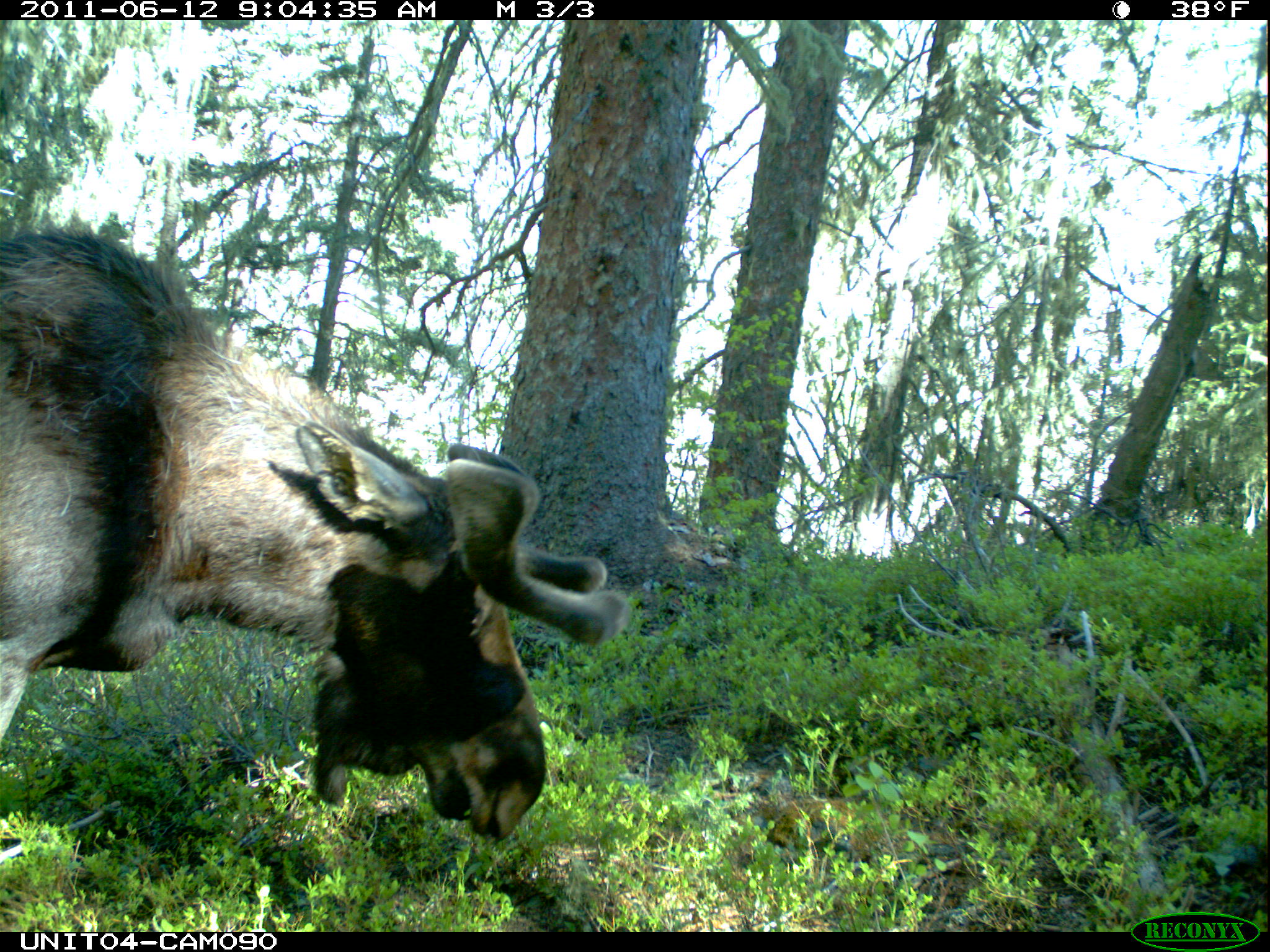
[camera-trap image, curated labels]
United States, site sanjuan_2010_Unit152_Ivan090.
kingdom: Animalia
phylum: Chordata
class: Mammalia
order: Artiodactyla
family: Cervidae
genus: Alces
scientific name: Alces alces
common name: moose